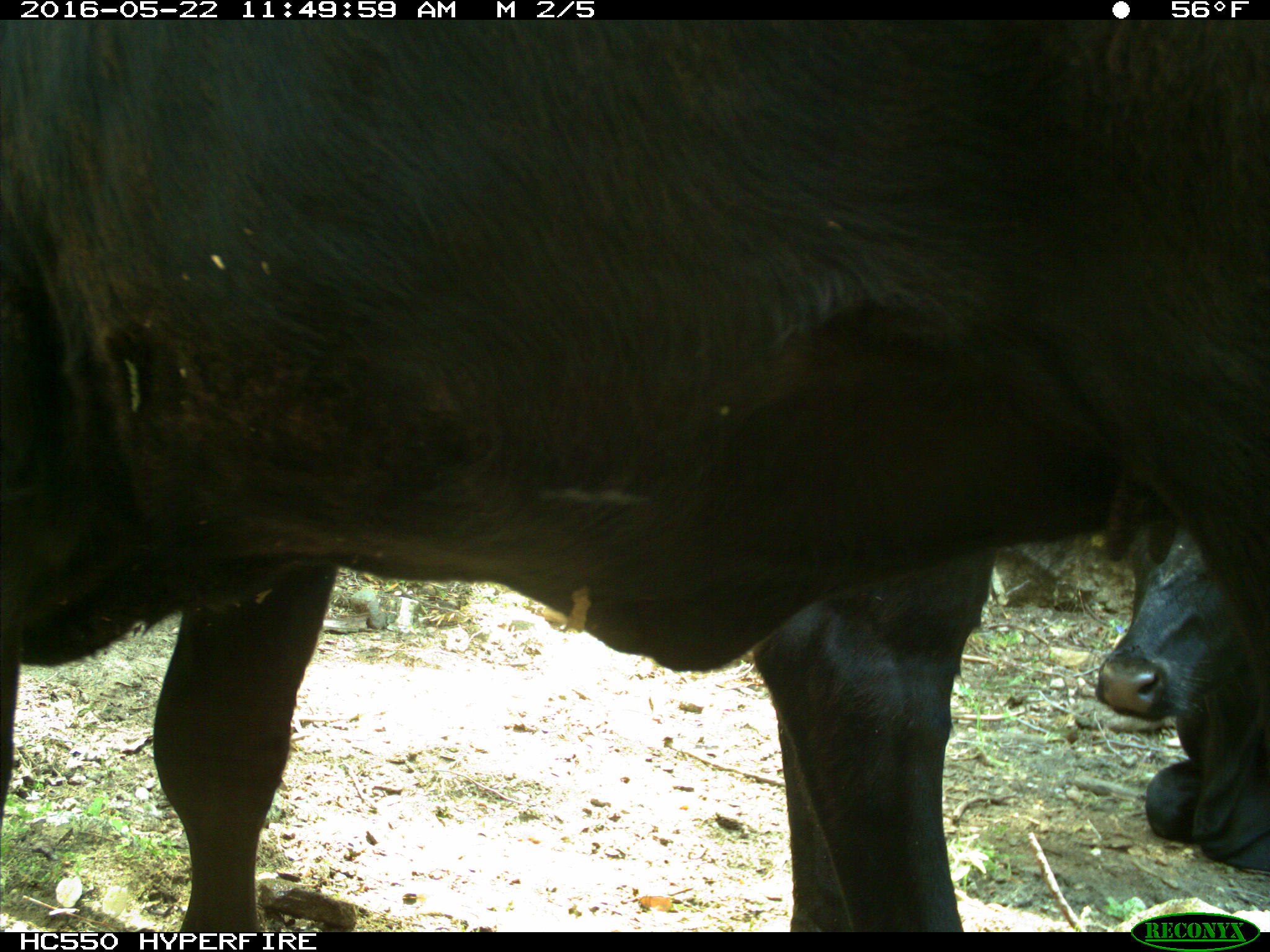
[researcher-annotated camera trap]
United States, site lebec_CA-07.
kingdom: Animalia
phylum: Chordata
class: Mammalia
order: Artiodactyla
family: Bovidae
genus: Bos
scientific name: Bos taurus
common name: domestic cow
Bos taurus (domestic cow).